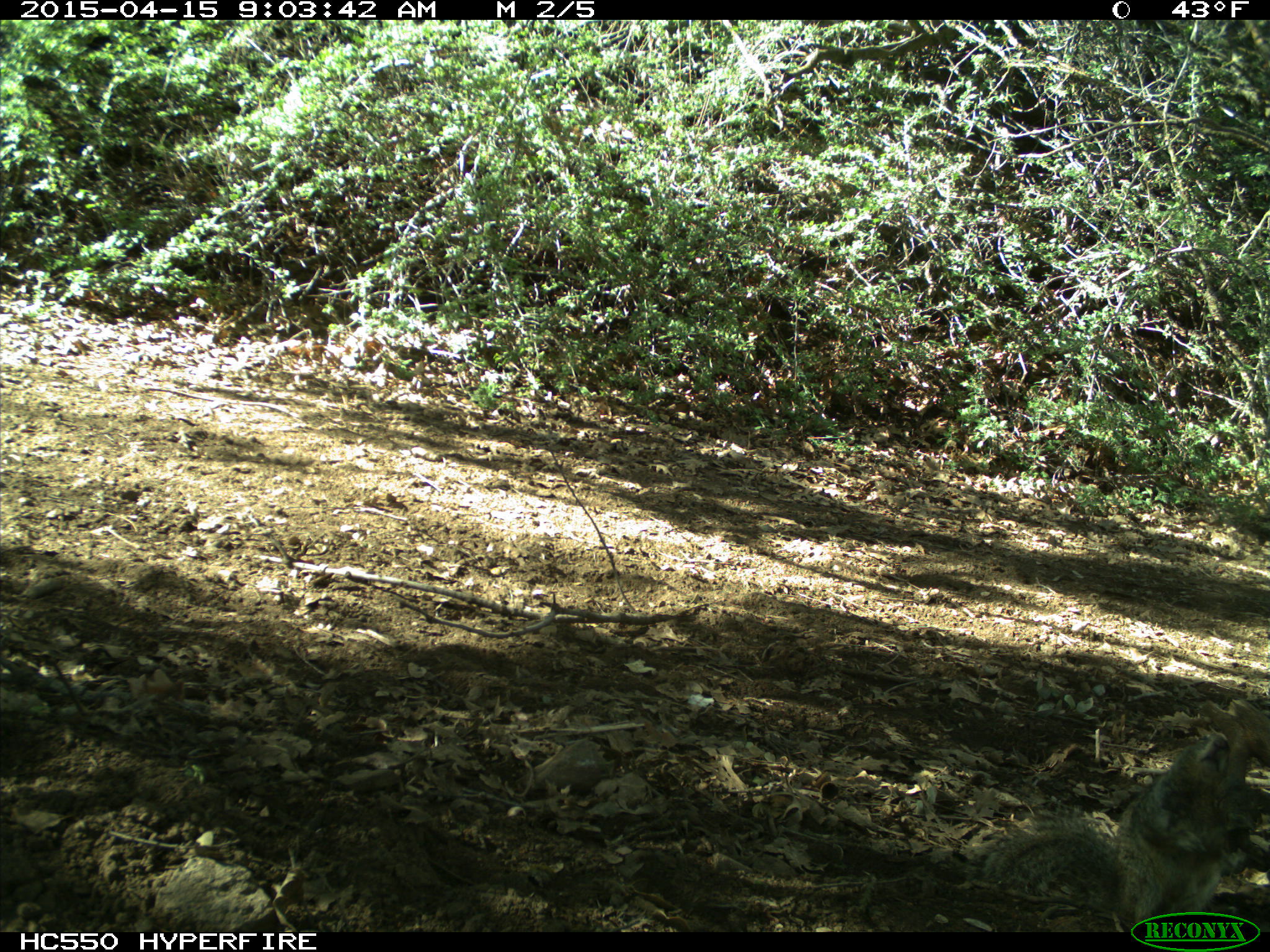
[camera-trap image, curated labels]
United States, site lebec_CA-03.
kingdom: Animalia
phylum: Chordata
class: Mammalia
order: Rodentia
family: Sciuridae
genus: Otospermophilus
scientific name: Otospermophilus beecheyi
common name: california ground squirrel